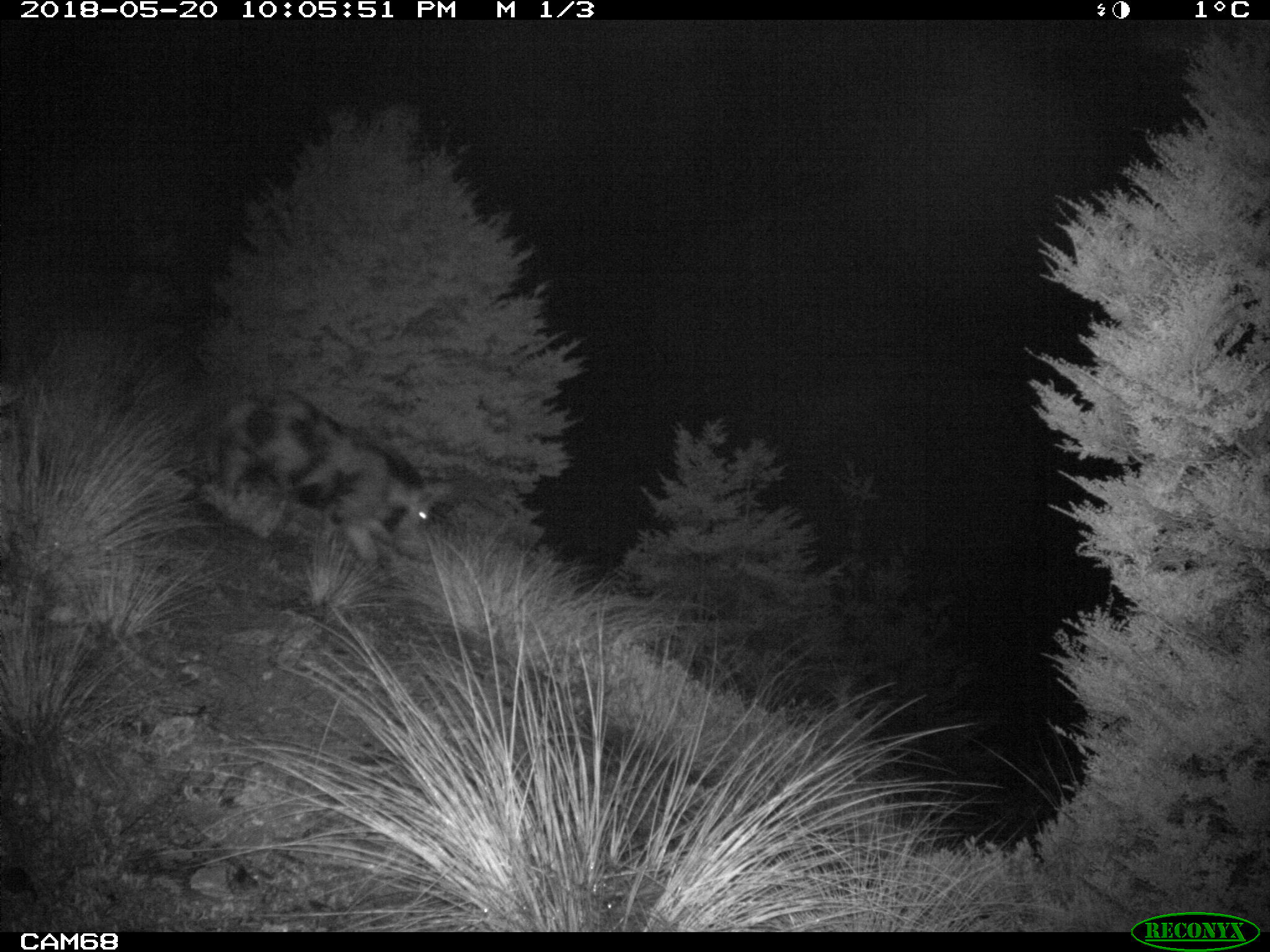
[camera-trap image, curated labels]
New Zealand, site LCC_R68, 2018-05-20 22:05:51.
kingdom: Animalia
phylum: Chordata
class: Mammalia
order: Artiodactyla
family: Suidae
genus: Sus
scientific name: Sus scrofa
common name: pig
Pig (Sus scrofa).